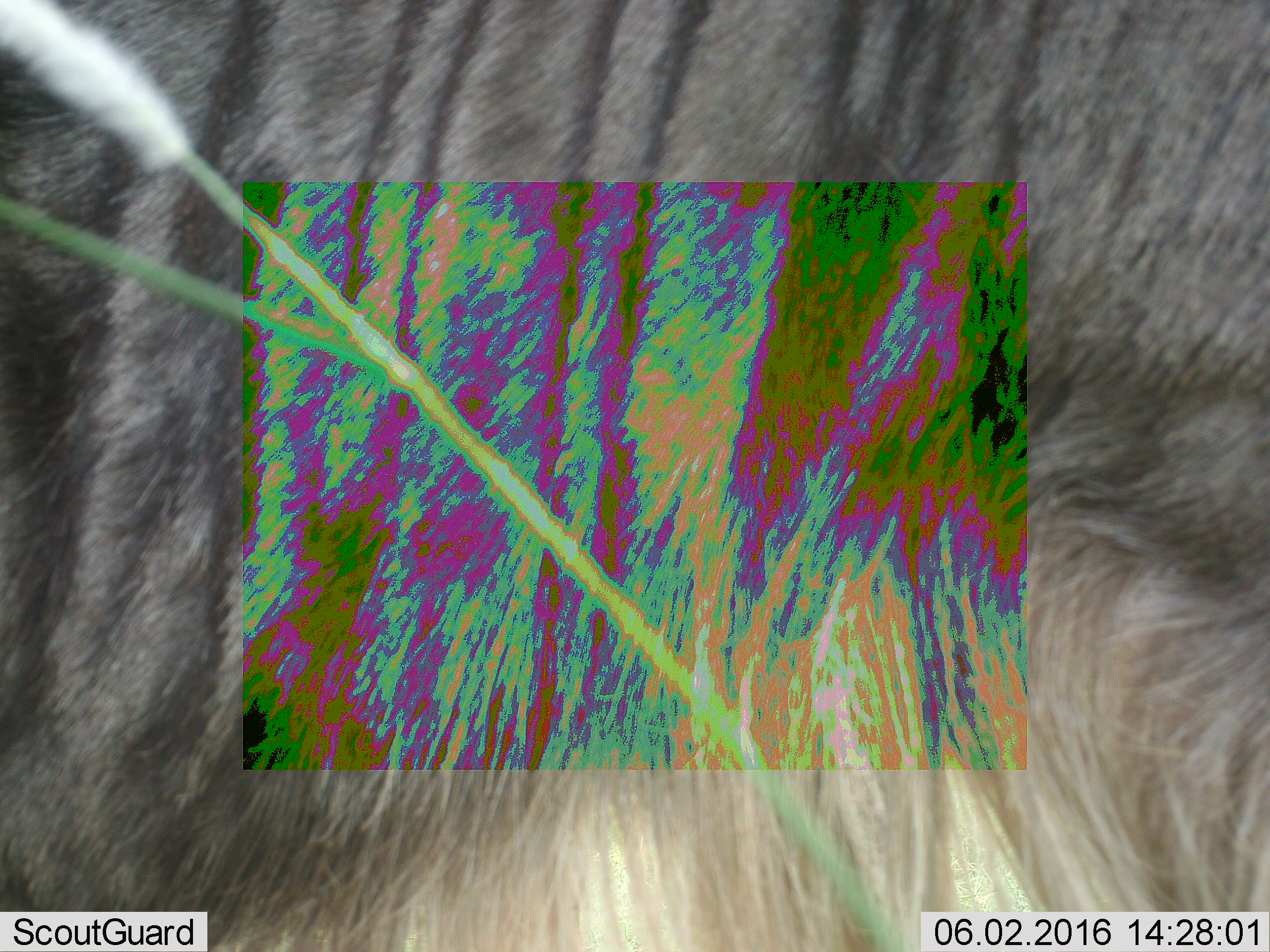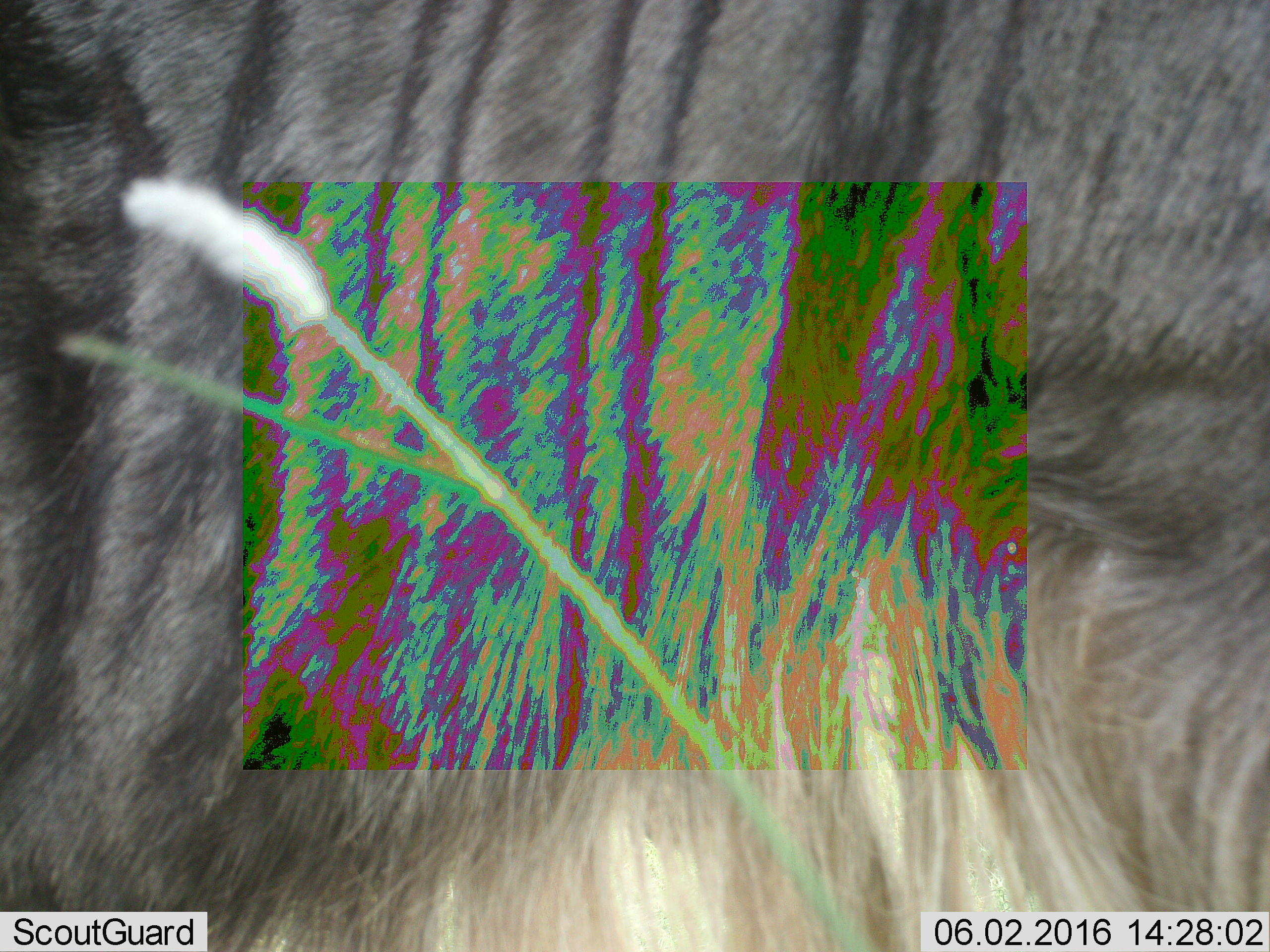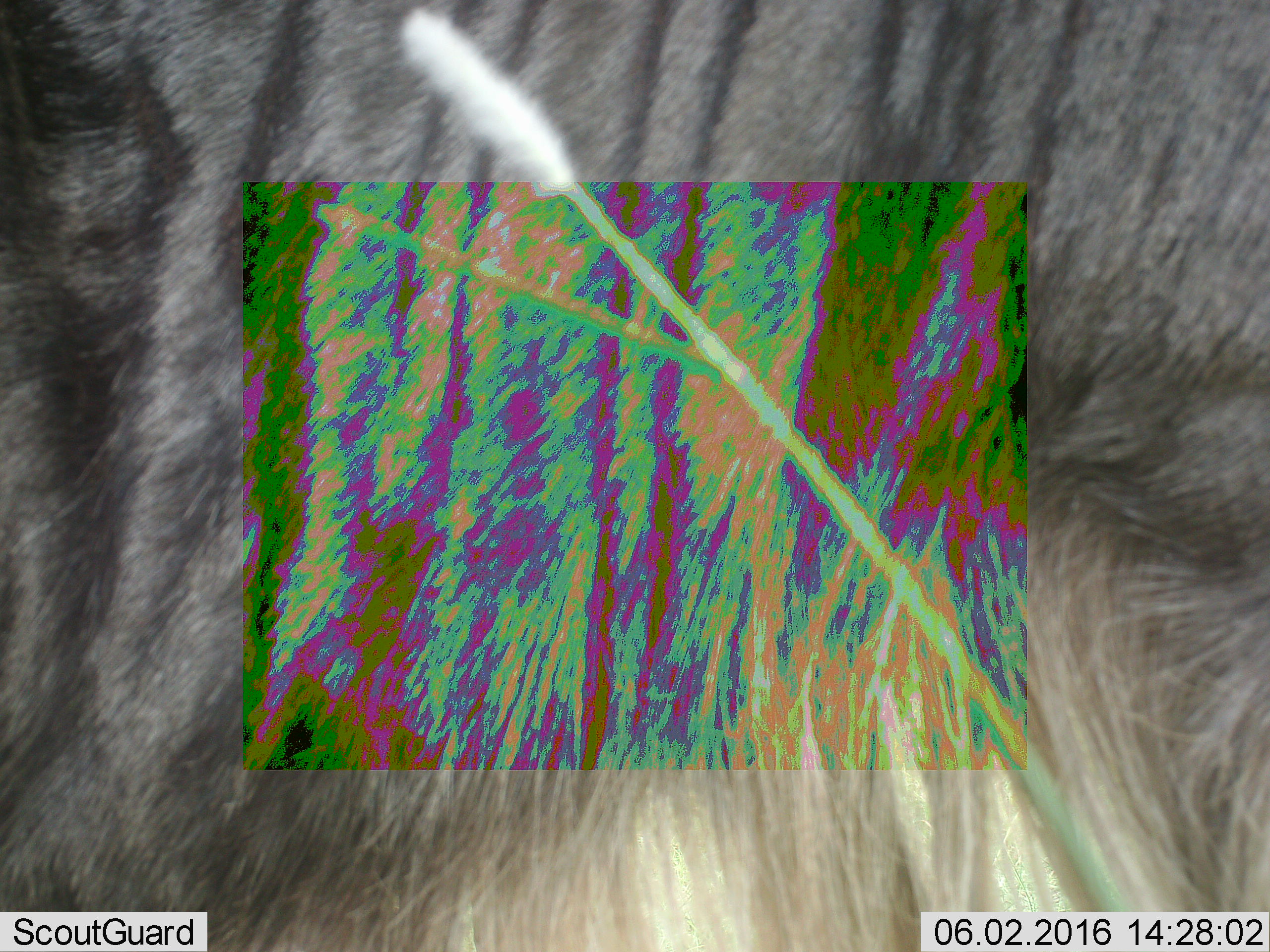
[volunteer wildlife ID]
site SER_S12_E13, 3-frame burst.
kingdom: Animalia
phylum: Chordata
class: Mammalia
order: Artiodactyla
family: Bovidae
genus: Connochaetes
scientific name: Connochaetes taurinus taurinus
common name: blue wildebeest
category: wildebeestblue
Wildebeestblue (blue wildebeest) (Connochaetes taurinus taurinus), count 1. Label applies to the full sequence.